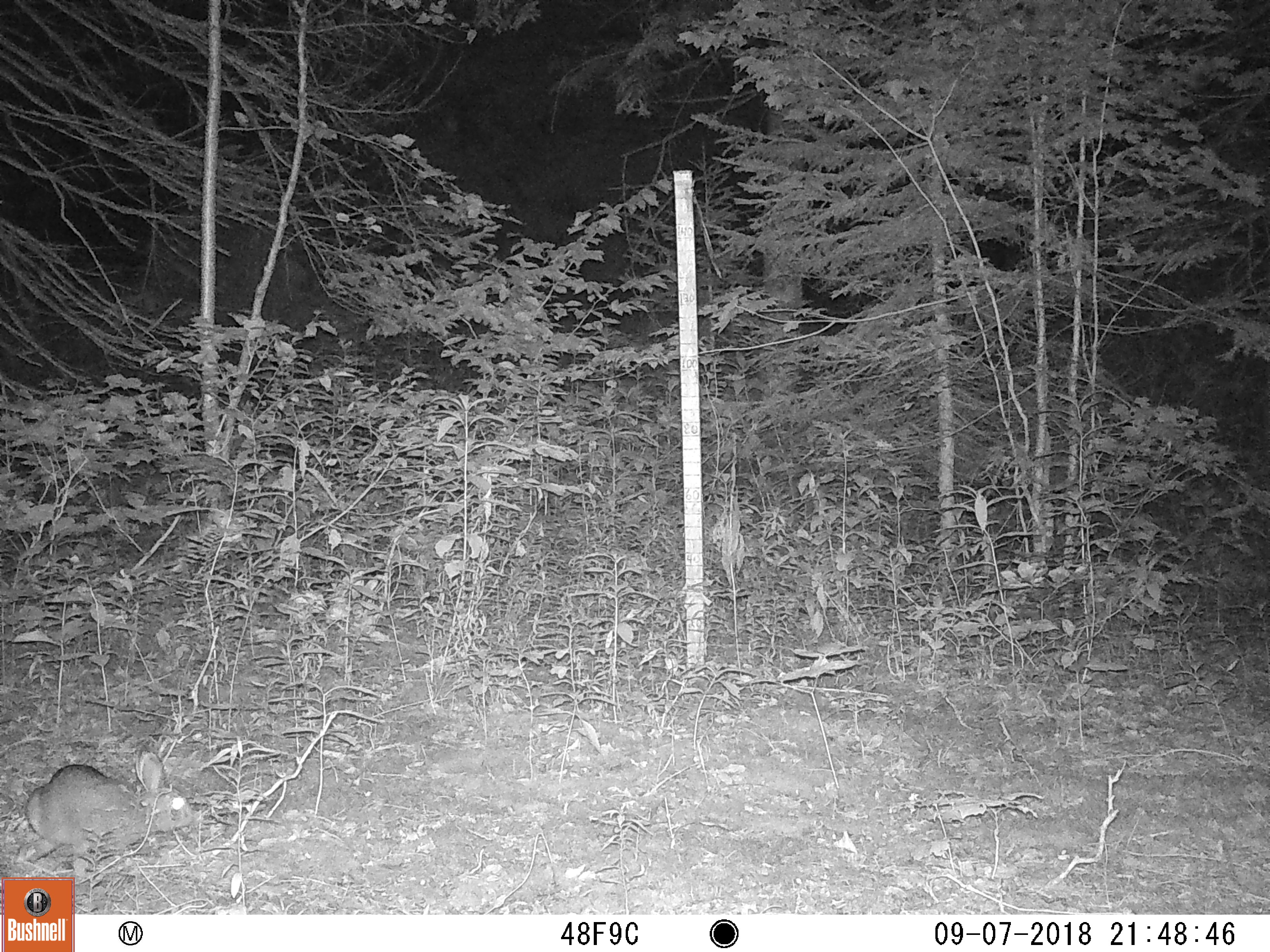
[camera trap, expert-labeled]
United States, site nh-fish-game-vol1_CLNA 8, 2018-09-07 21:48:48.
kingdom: Animalia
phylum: Chordata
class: Mammalia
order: Lagomorpha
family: Leporidae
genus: Lepus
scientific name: Lepus americanus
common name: snowshoe hare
Snowshoe hare (Lepus americanus).